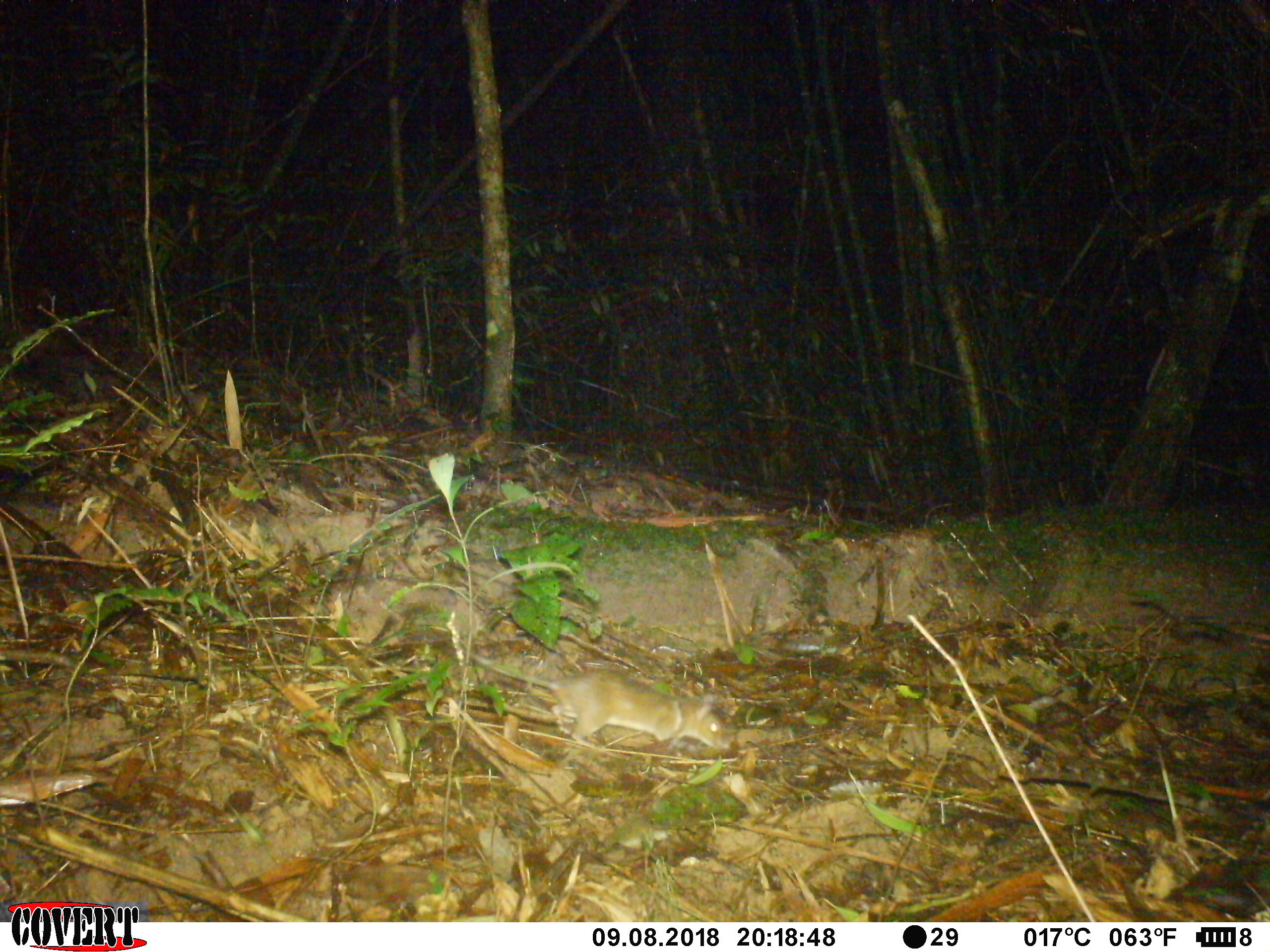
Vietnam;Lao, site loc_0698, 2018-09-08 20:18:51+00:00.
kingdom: Animalia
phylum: Chordata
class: Mammalia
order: Rodentia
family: Muridae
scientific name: Muridae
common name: old-world mice and rats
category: unidentified murid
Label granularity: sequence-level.